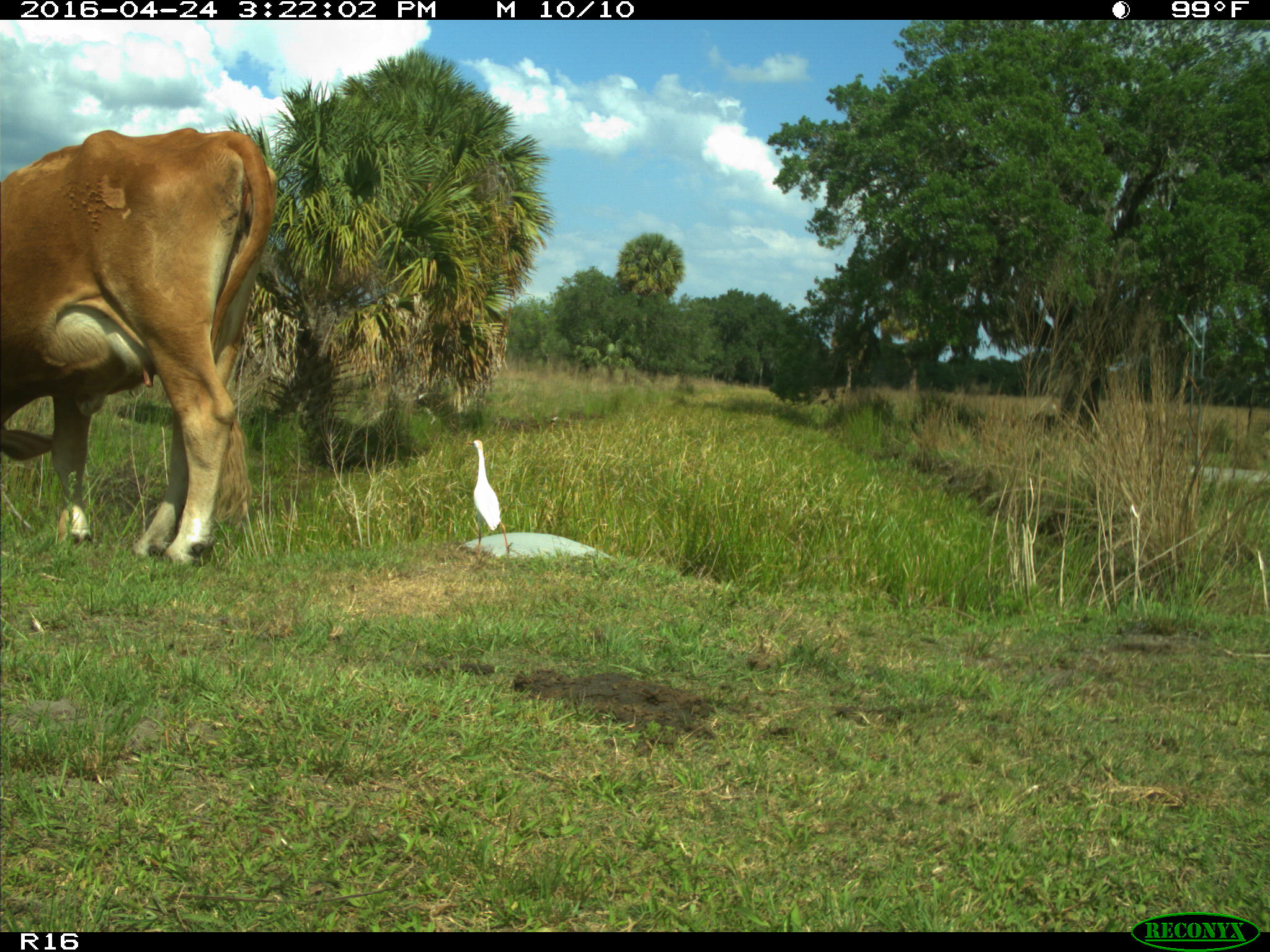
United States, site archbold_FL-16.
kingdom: Animalia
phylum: Chordata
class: Mammalia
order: Artiodactyla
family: Bovidae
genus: Bos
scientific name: Bos taurus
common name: domestic cow